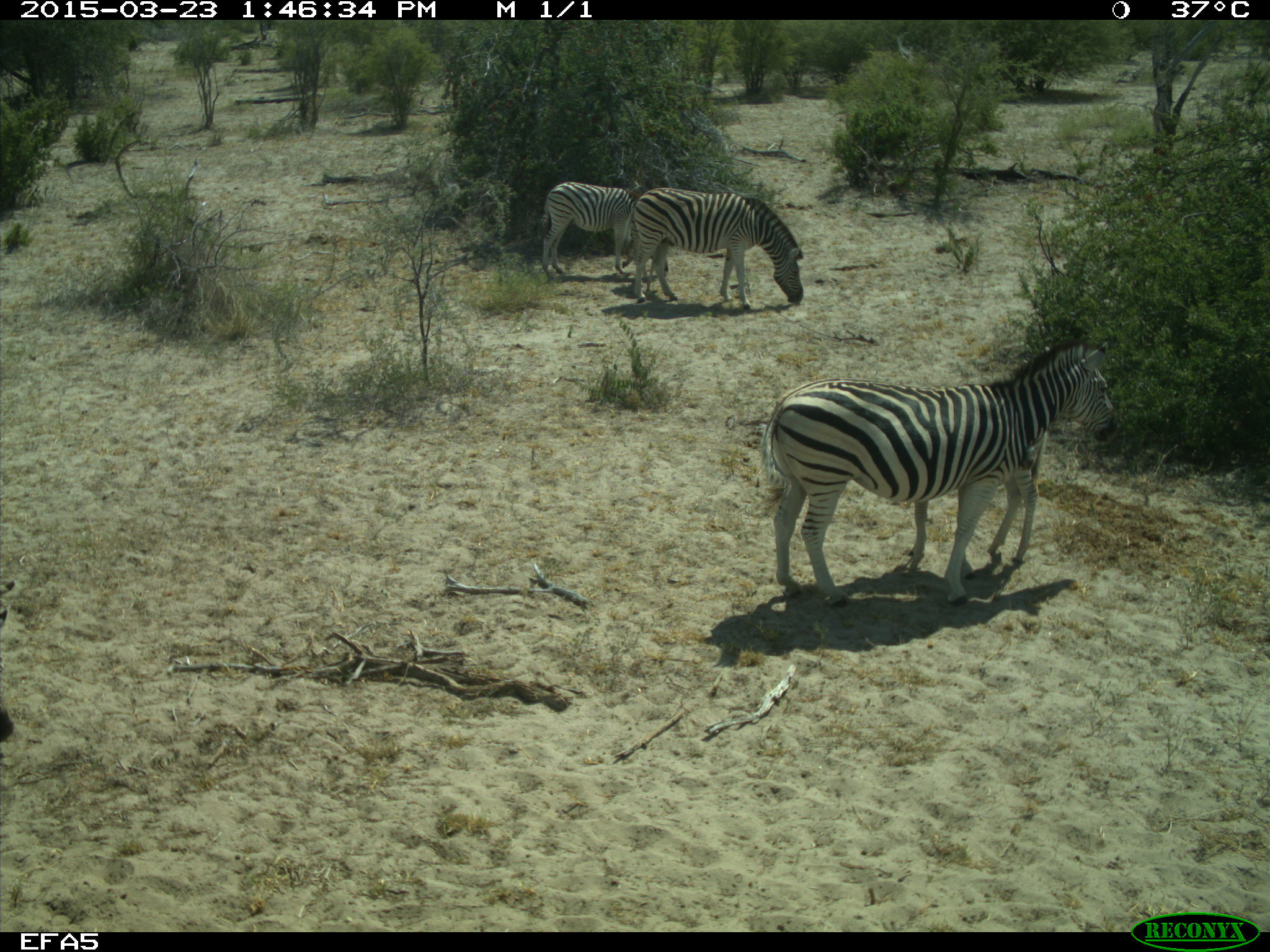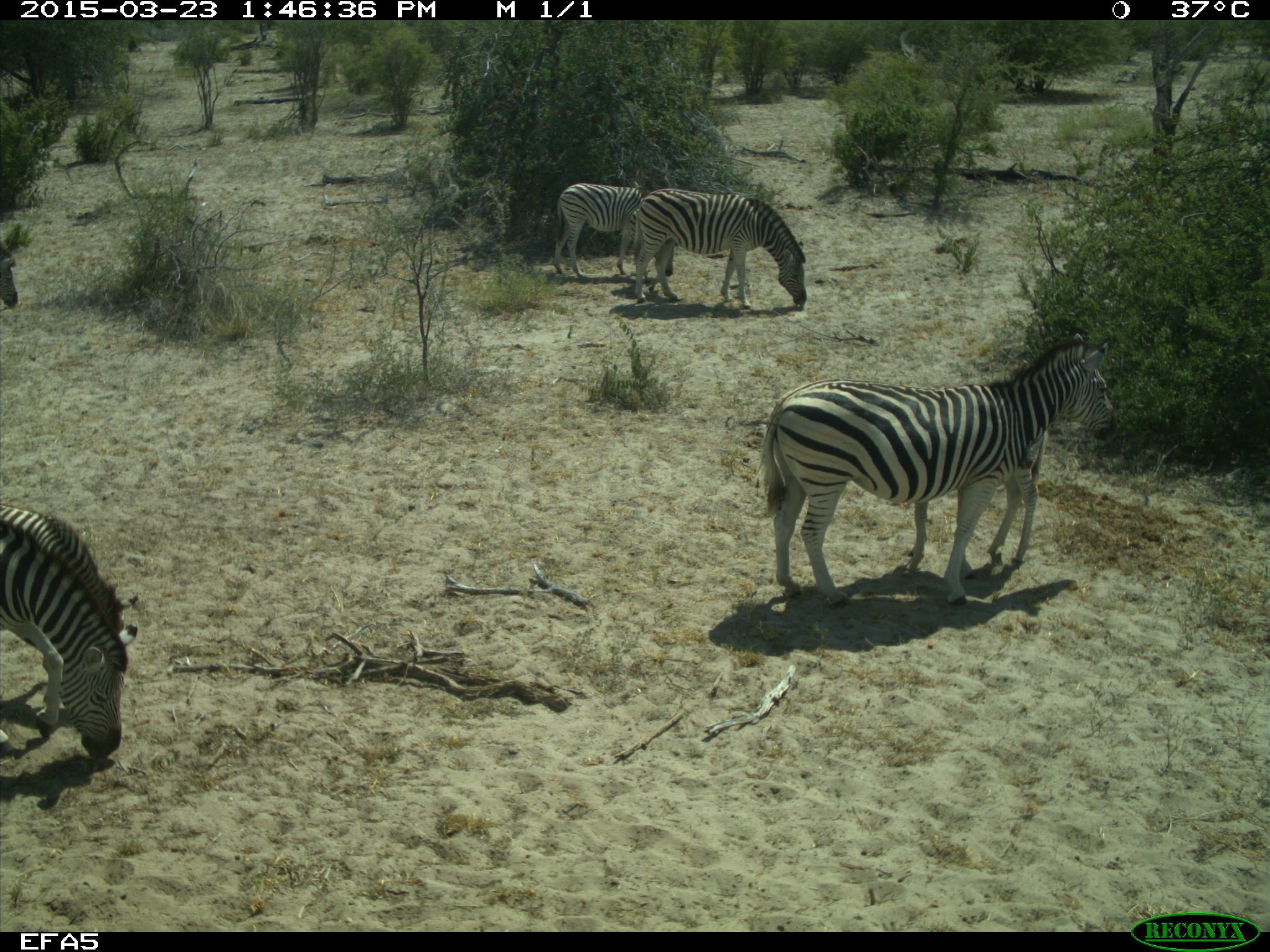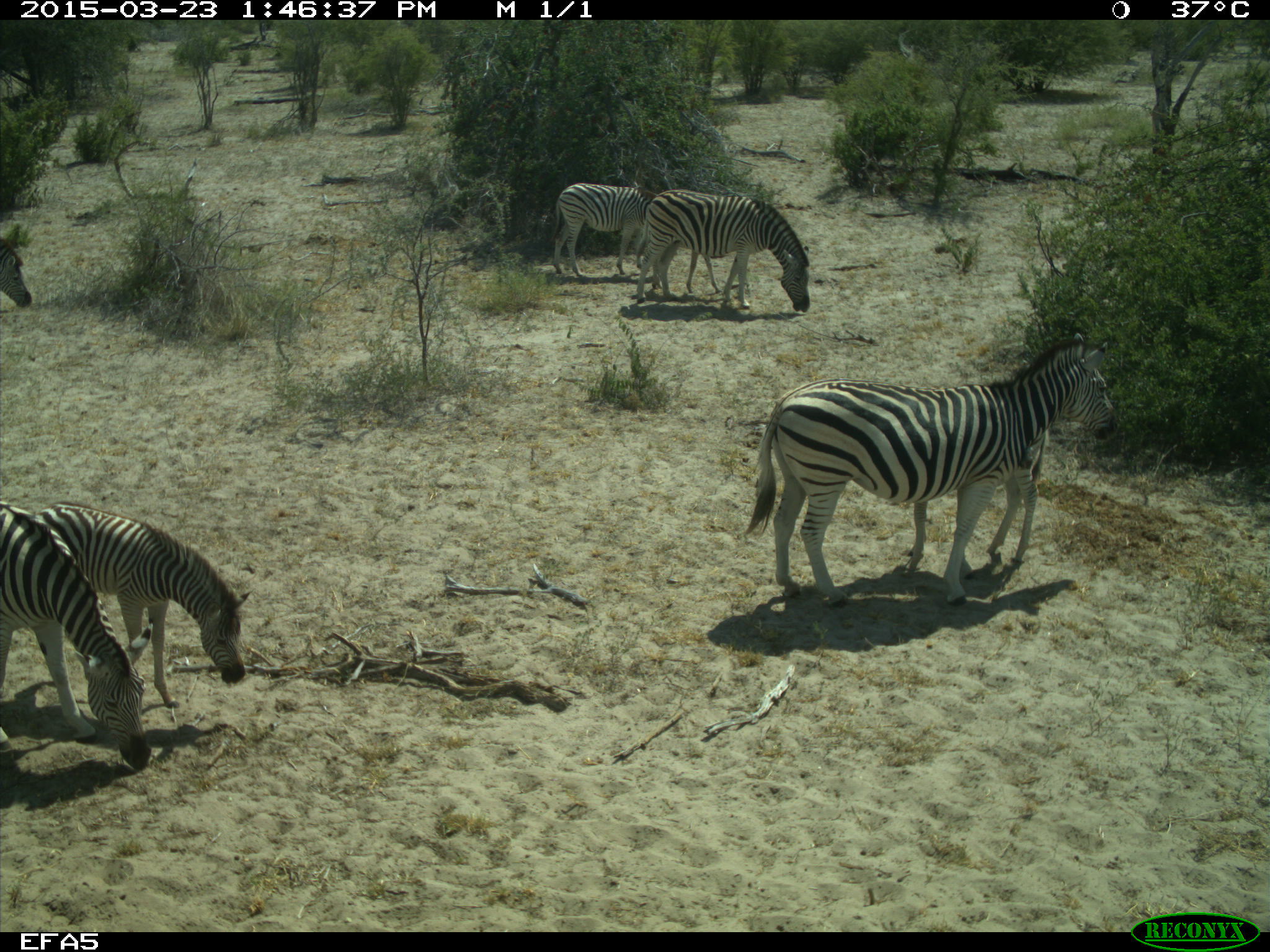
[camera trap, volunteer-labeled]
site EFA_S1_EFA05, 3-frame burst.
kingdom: Animalia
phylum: Chordata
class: Mammalia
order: Perissodactyla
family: Equidae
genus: Equus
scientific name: Equus quagga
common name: plains zebra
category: zebraplains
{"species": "zebraplains (plains zebra) (Equus quagga)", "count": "6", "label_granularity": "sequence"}